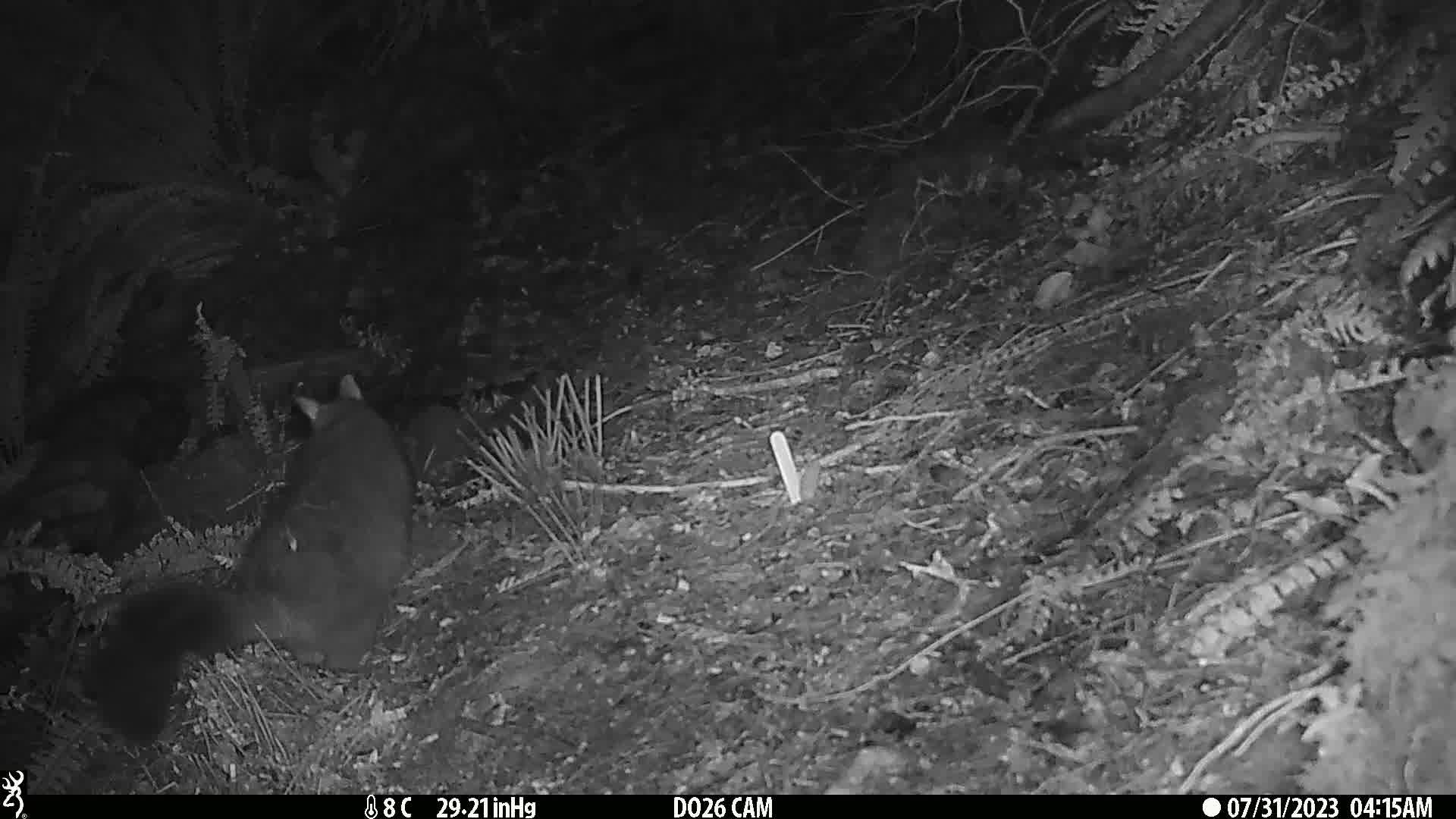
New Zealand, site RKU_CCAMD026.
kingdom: Animalia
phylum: Chordata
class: Mammalia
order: Diprotodontia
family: Phalangeridae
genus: Trichosurus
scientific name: Trichosurus vulpecula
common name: common brushtail possum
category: possum